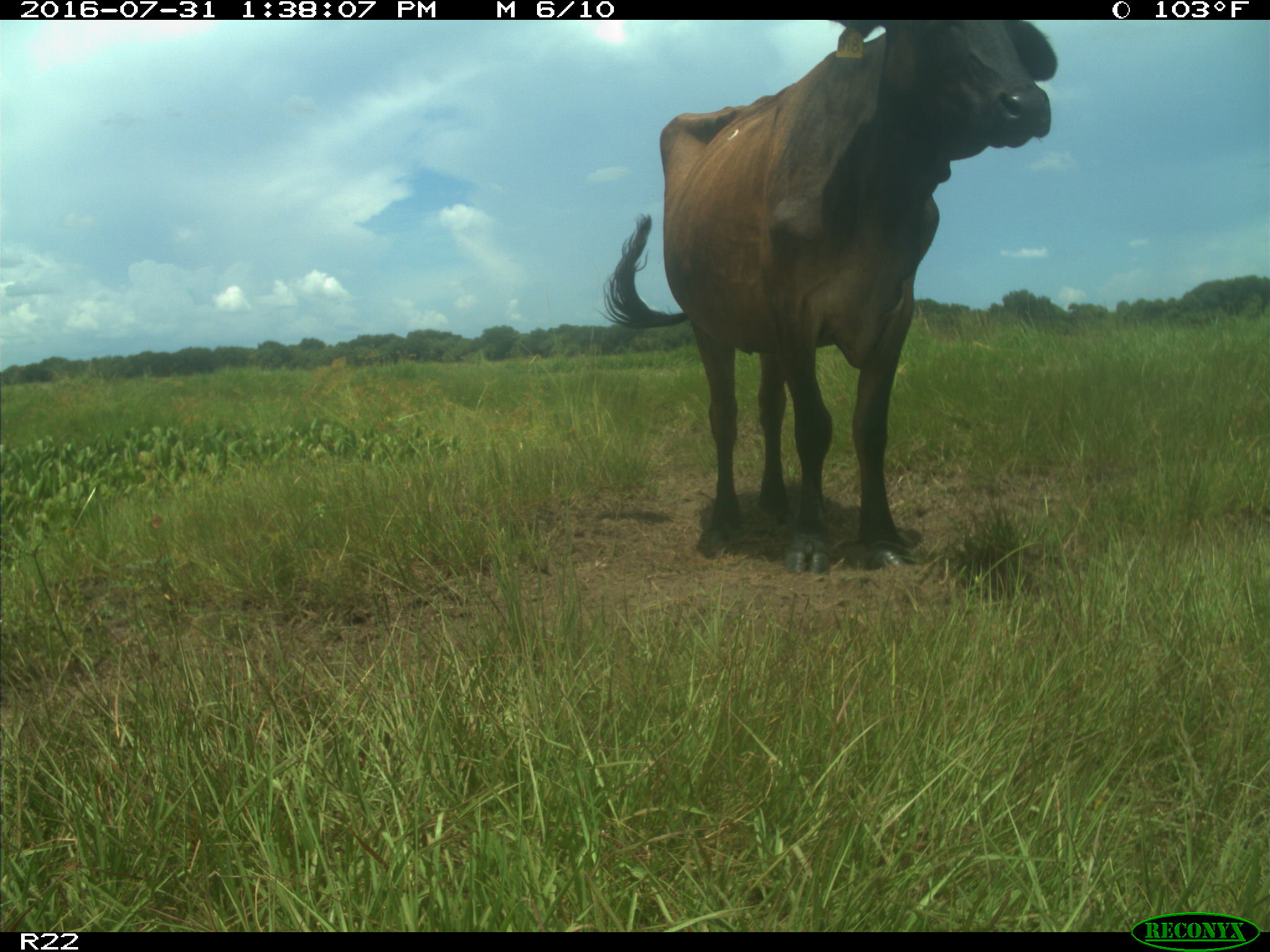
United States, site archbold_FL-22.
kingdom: Animalia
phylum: Chordata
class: Mammalia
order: Artiodactyla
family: Bovidae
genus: Bos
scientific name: Bos taurus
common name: domestic cow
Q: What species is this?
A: Bos taurus (domestic cow).